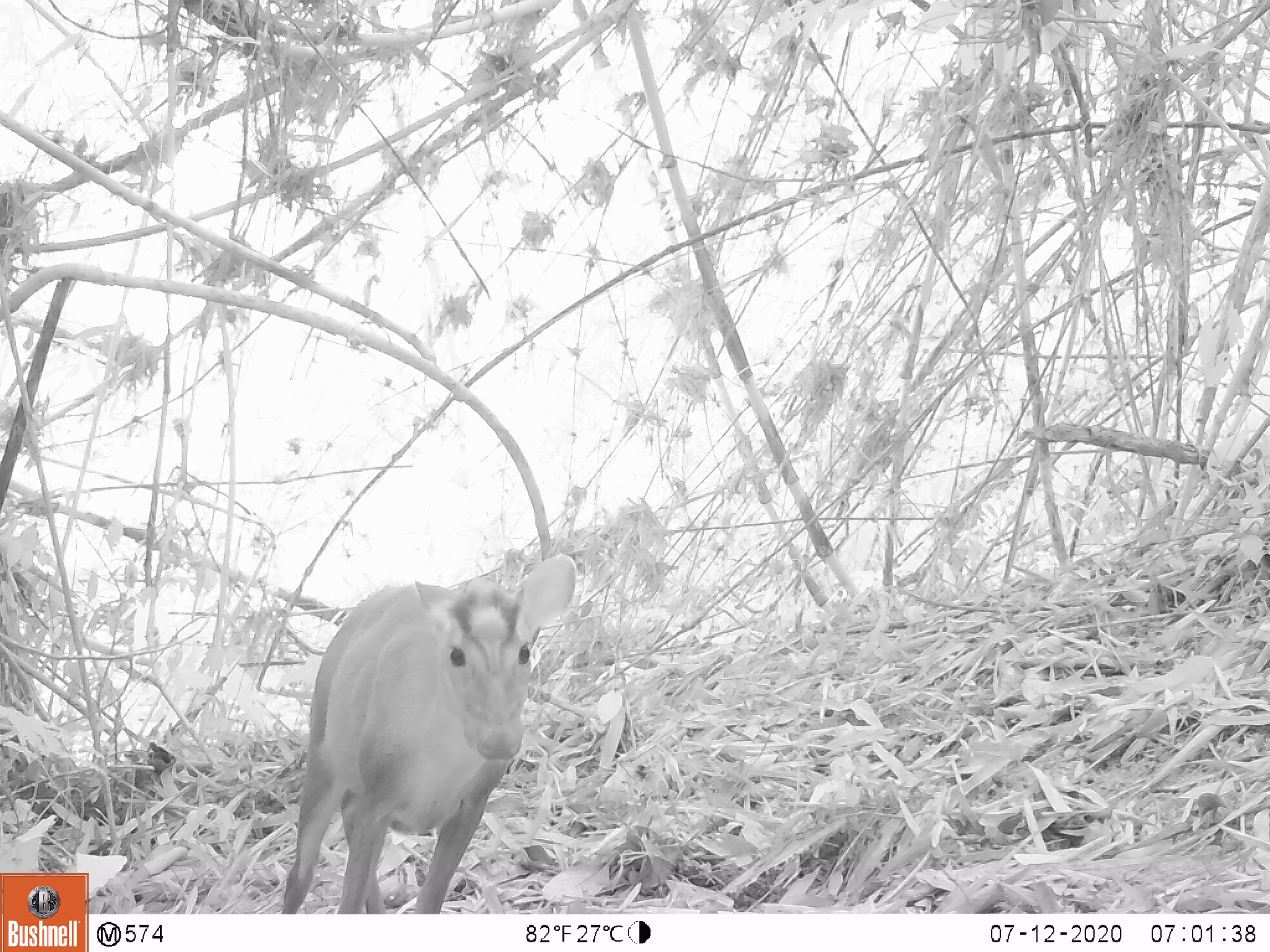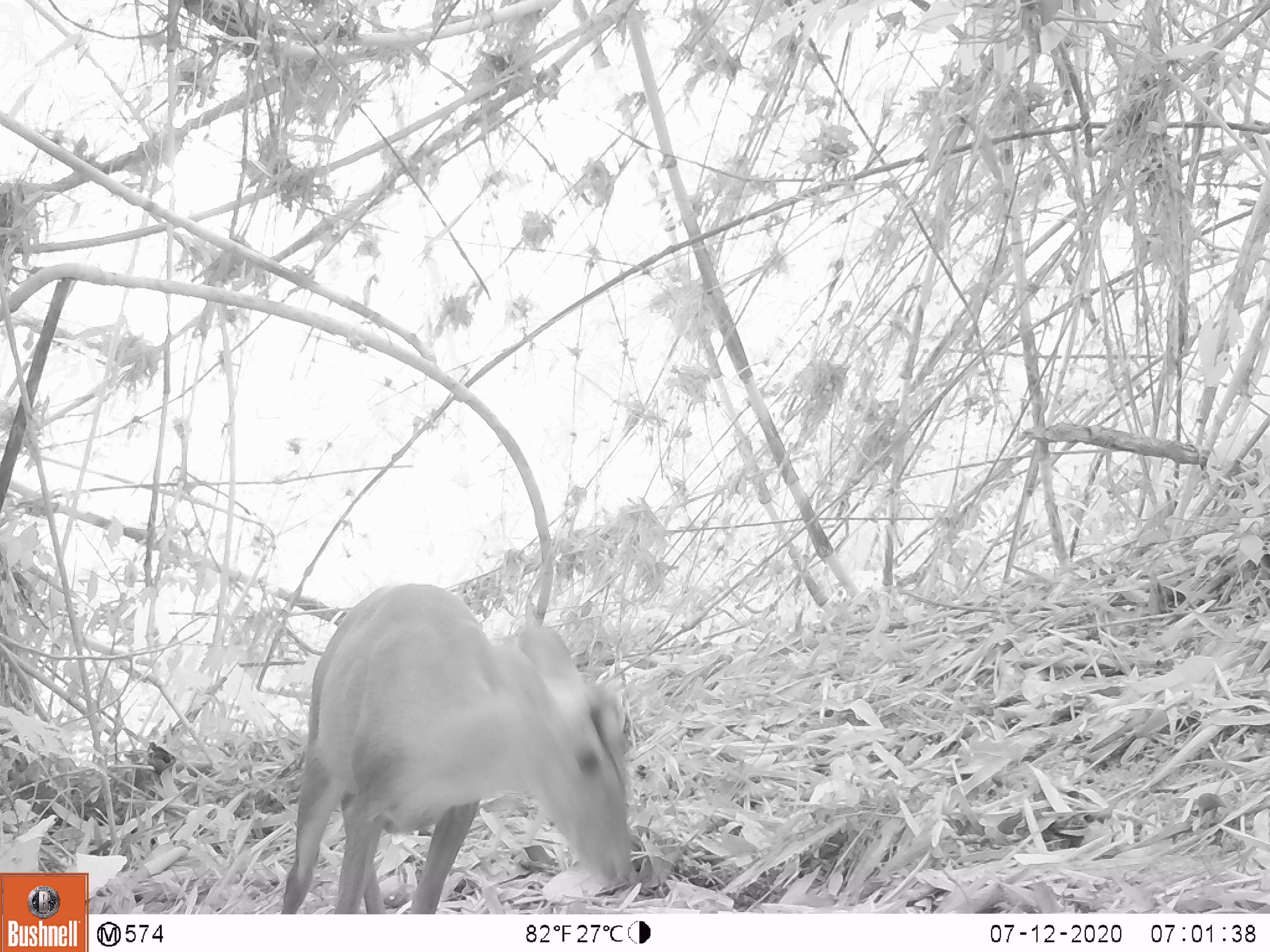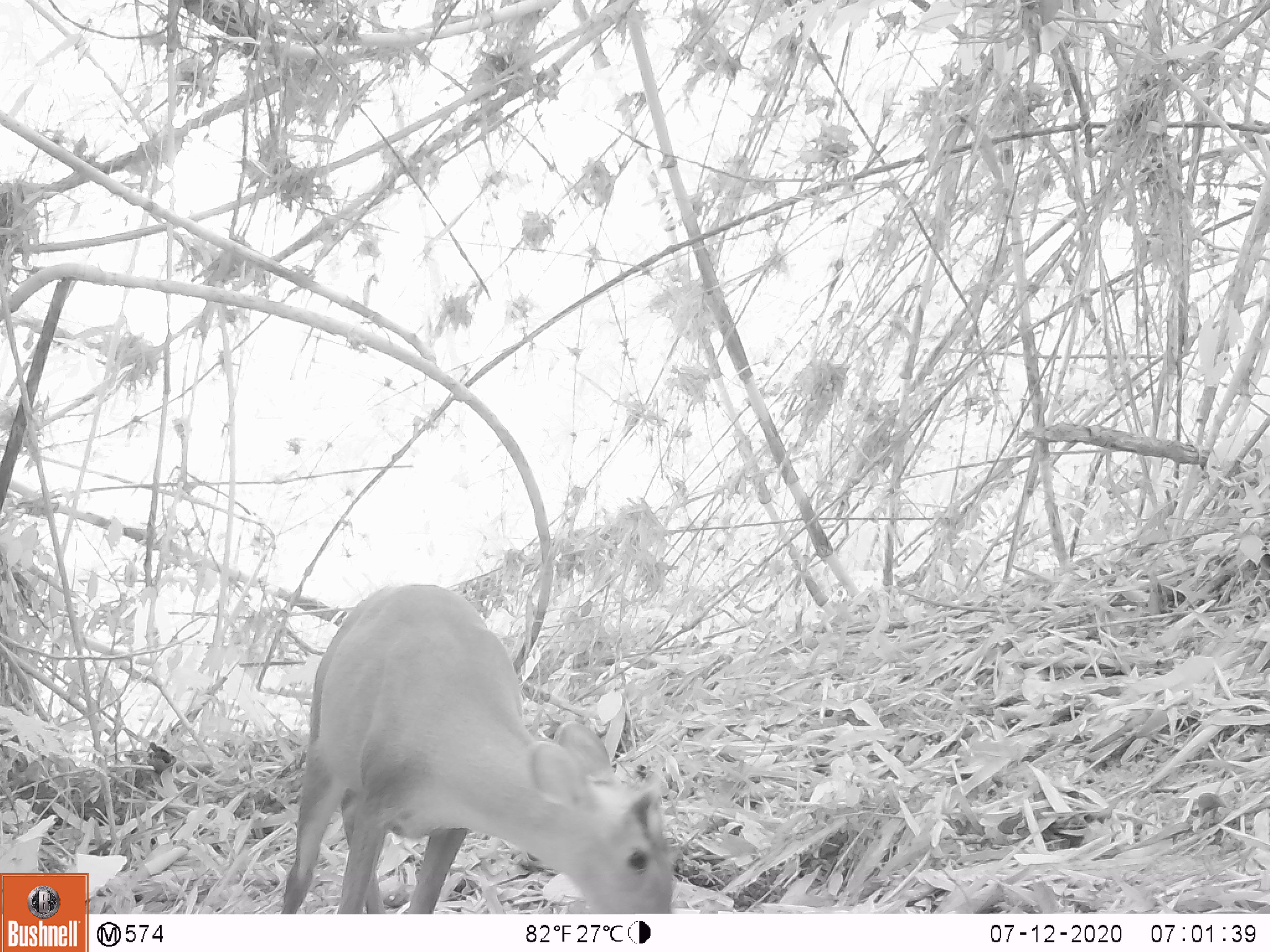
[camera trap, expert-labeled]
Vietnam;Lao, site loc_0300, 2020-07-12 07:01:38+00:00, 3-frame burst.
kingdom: Animalia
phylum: Chordata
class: Mammalia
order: Artiodactyla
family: Cervidae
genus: Muntiacus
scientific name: Muntiacus rooseveltorum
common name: roosevelt's muntjac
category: roosevelts muntjac group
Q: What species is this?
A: Roosevelts muntjac group (roosevelt's muntjac) (Muntiacus rooseveltorum).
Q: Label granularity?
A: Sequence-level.